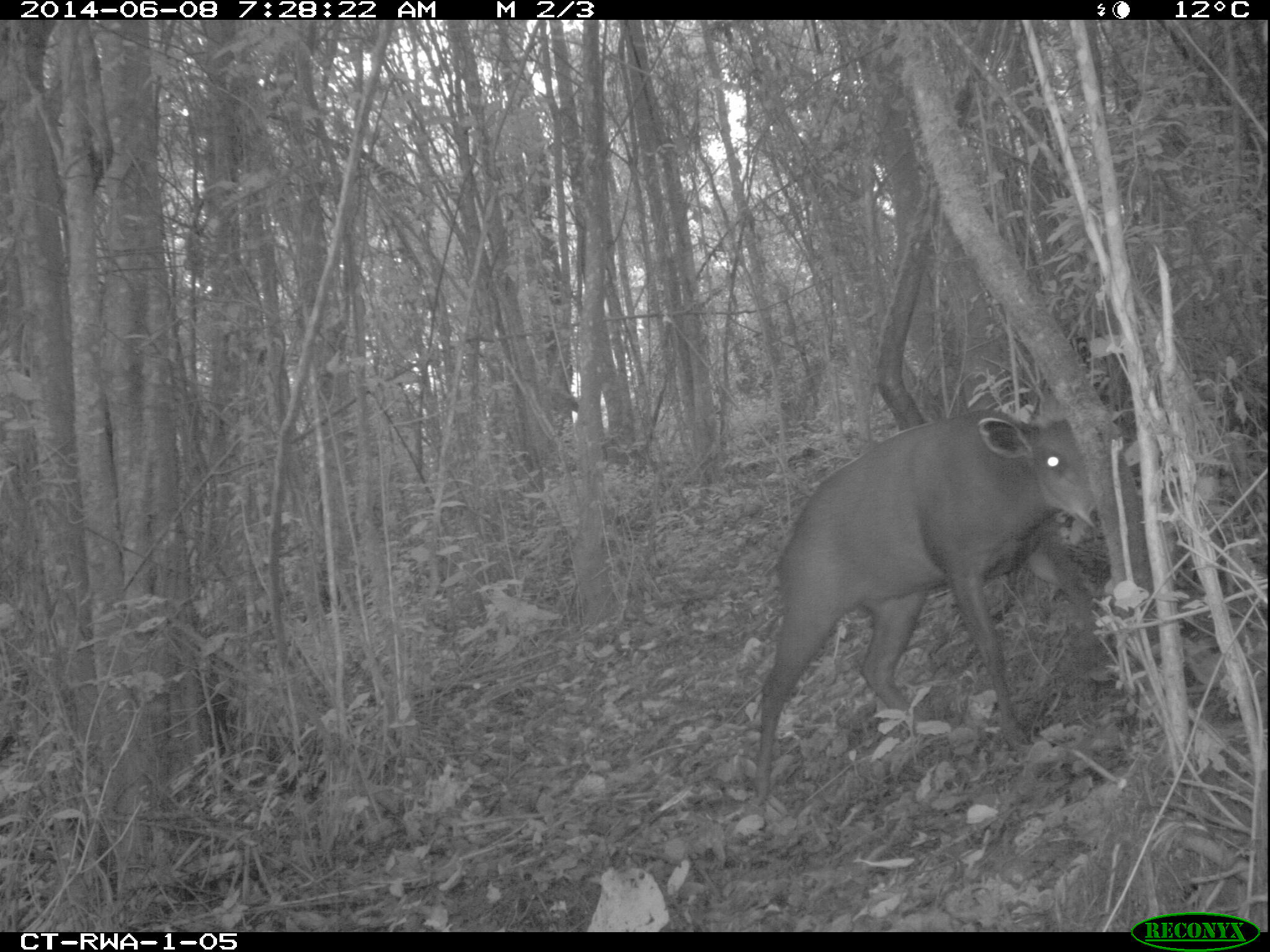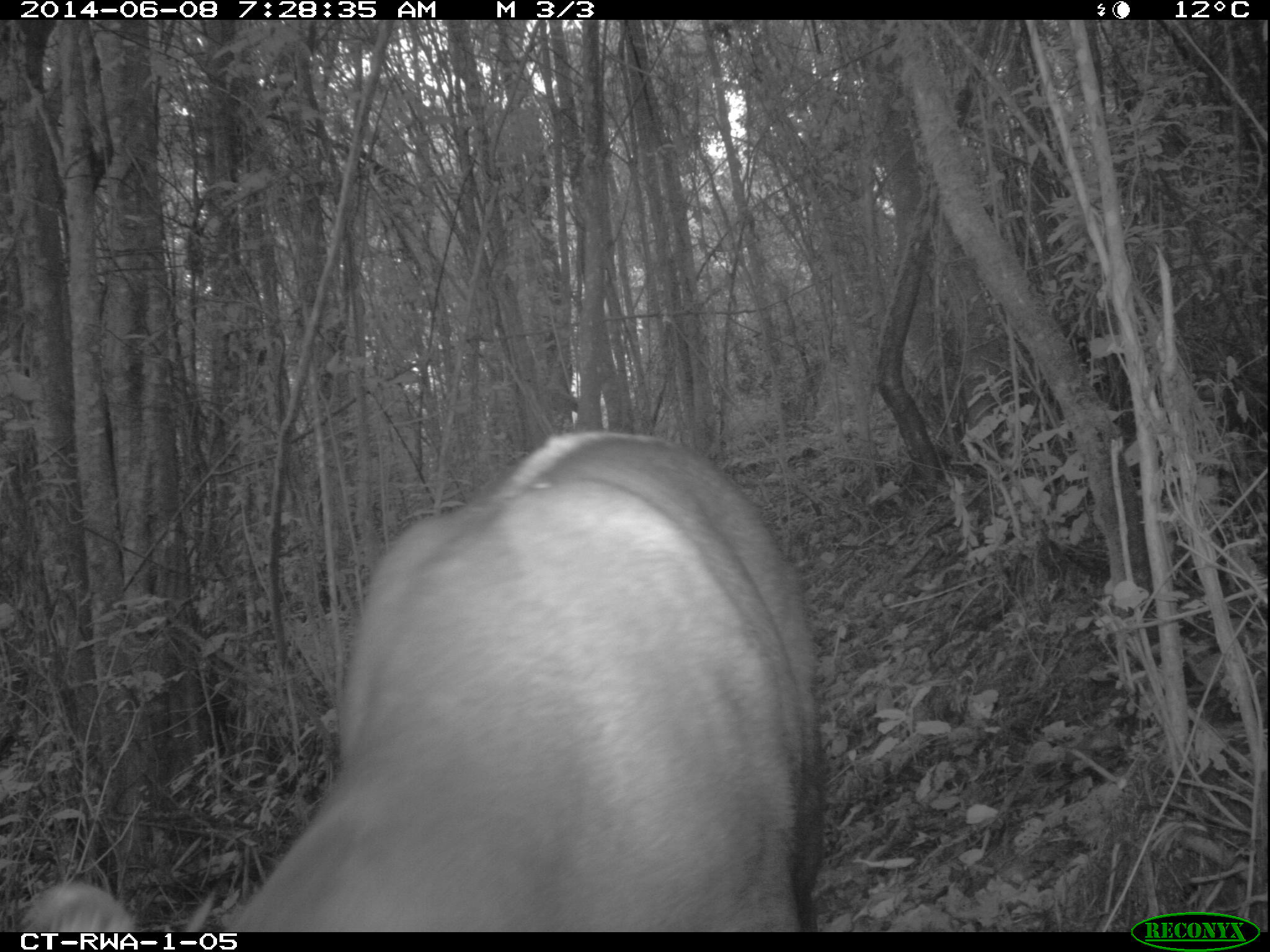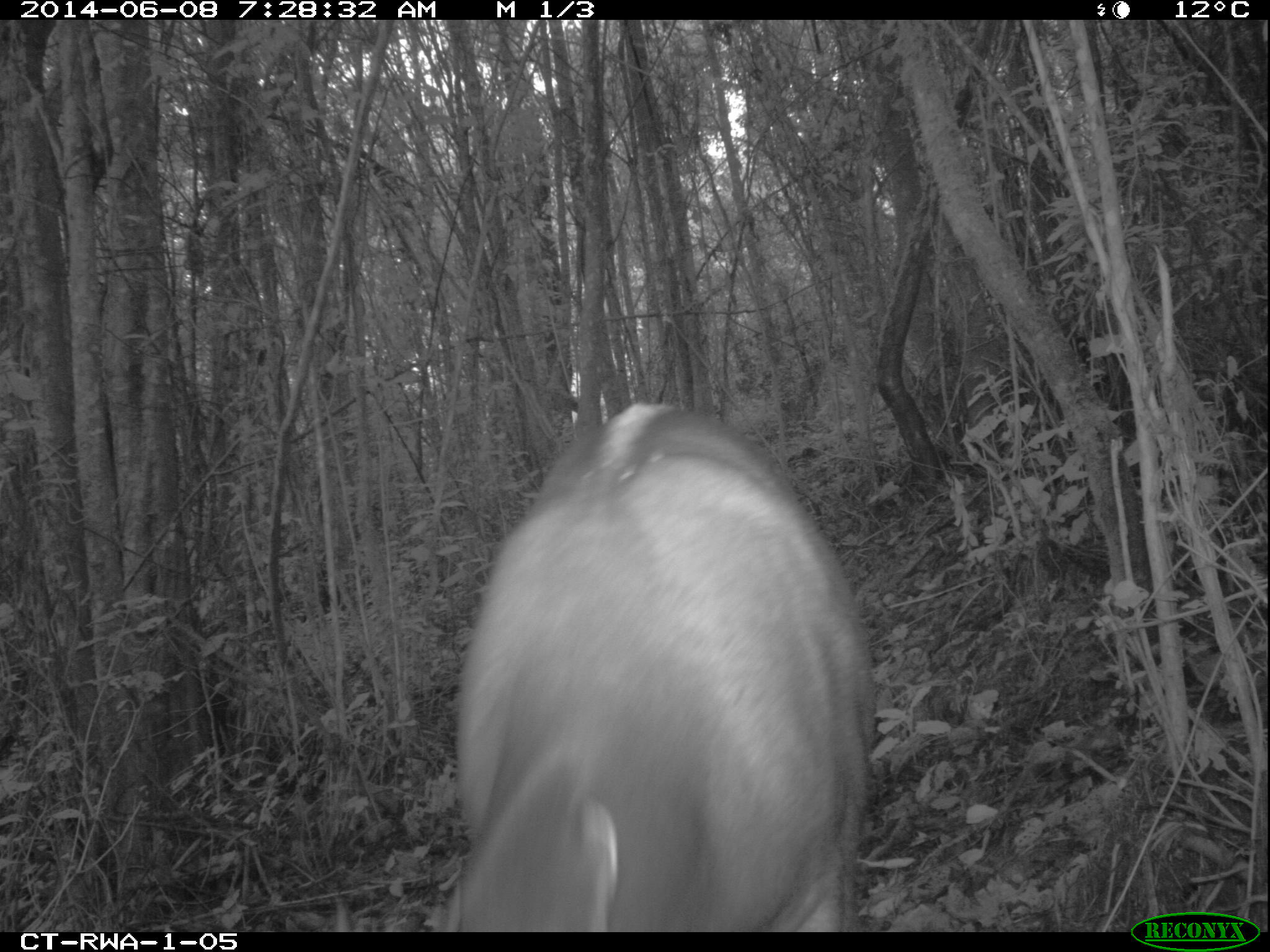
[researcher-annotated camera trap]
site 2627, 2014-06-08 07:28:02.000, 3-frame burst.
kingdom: Animalia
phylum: Chordata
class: Mammalia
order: Artiodactyla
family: Bovidae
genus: Cephalophus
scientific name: Cephalophus silvicultor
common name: light-backed duiker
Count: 1.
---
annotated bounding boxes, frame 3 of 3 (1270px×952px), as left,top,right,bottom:
cephalophus silvicultor: 438,403,874,932